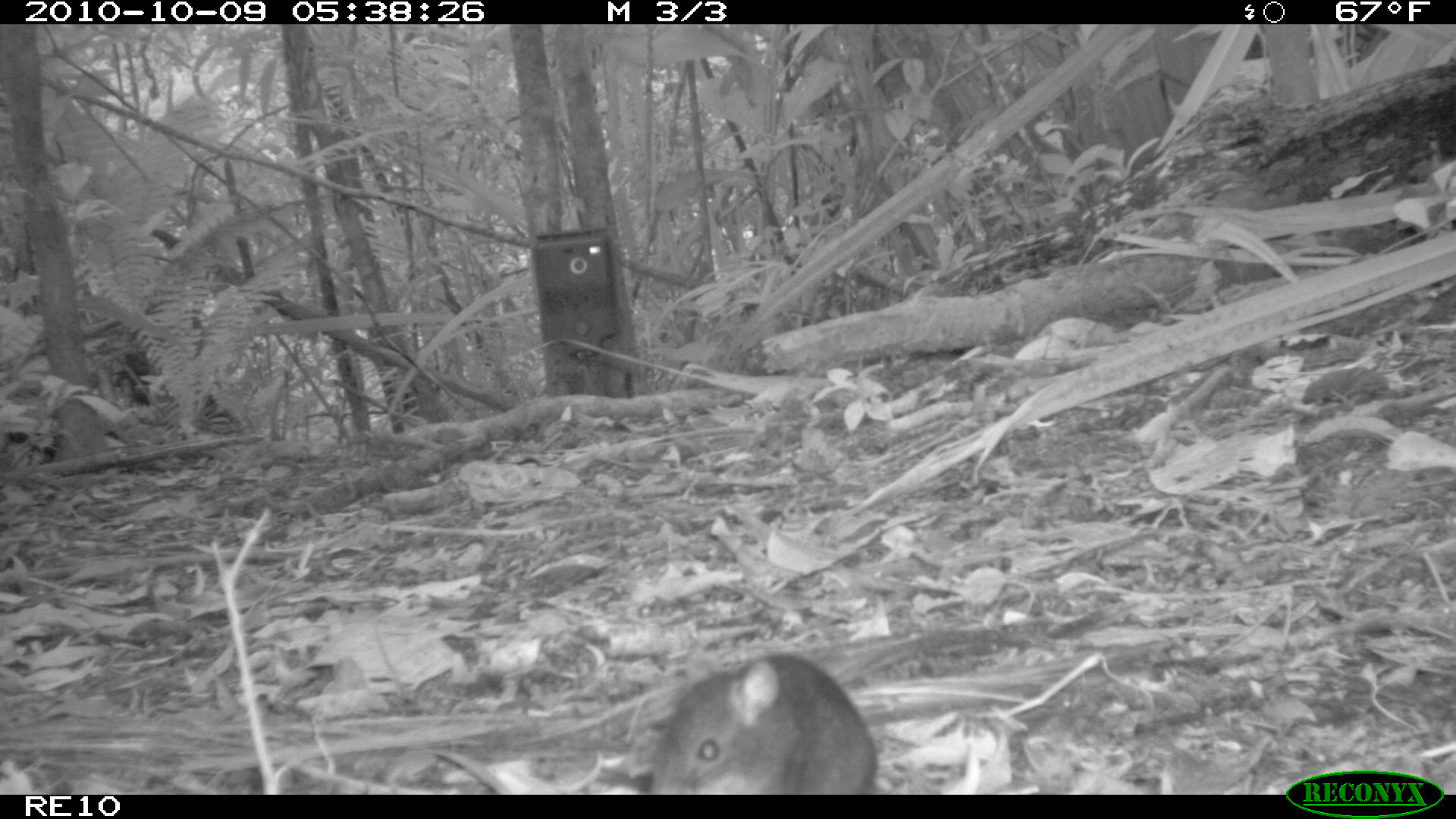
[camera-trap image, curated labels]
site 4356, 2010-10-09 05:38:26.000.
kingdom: Animalia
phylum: Chordata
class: Mammalia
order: Rodentia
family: Muridae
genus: Rattus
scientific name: Rattus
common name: rodent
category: unknown rat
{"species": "unknown rat (rodent) (Rattus)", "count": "1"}